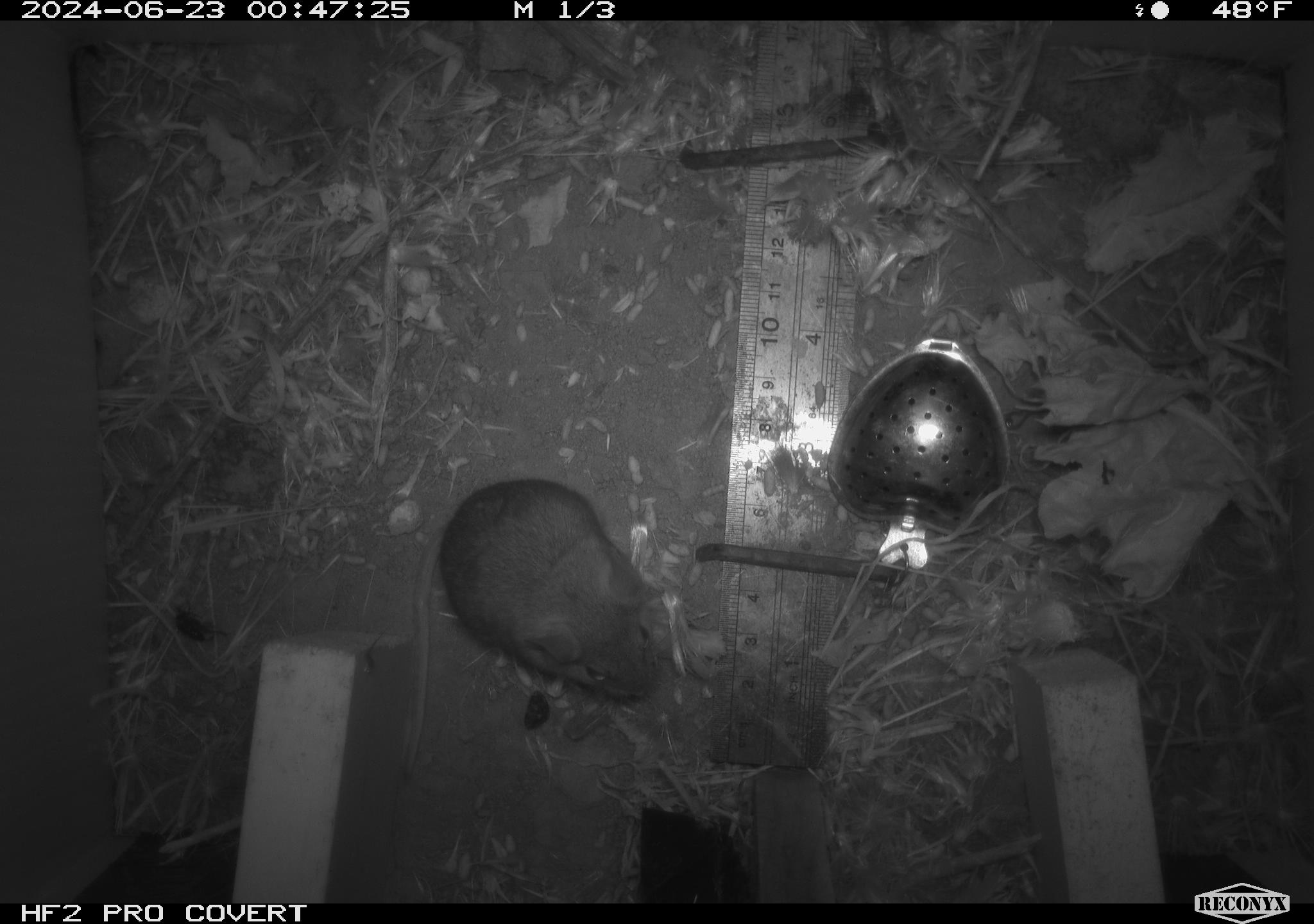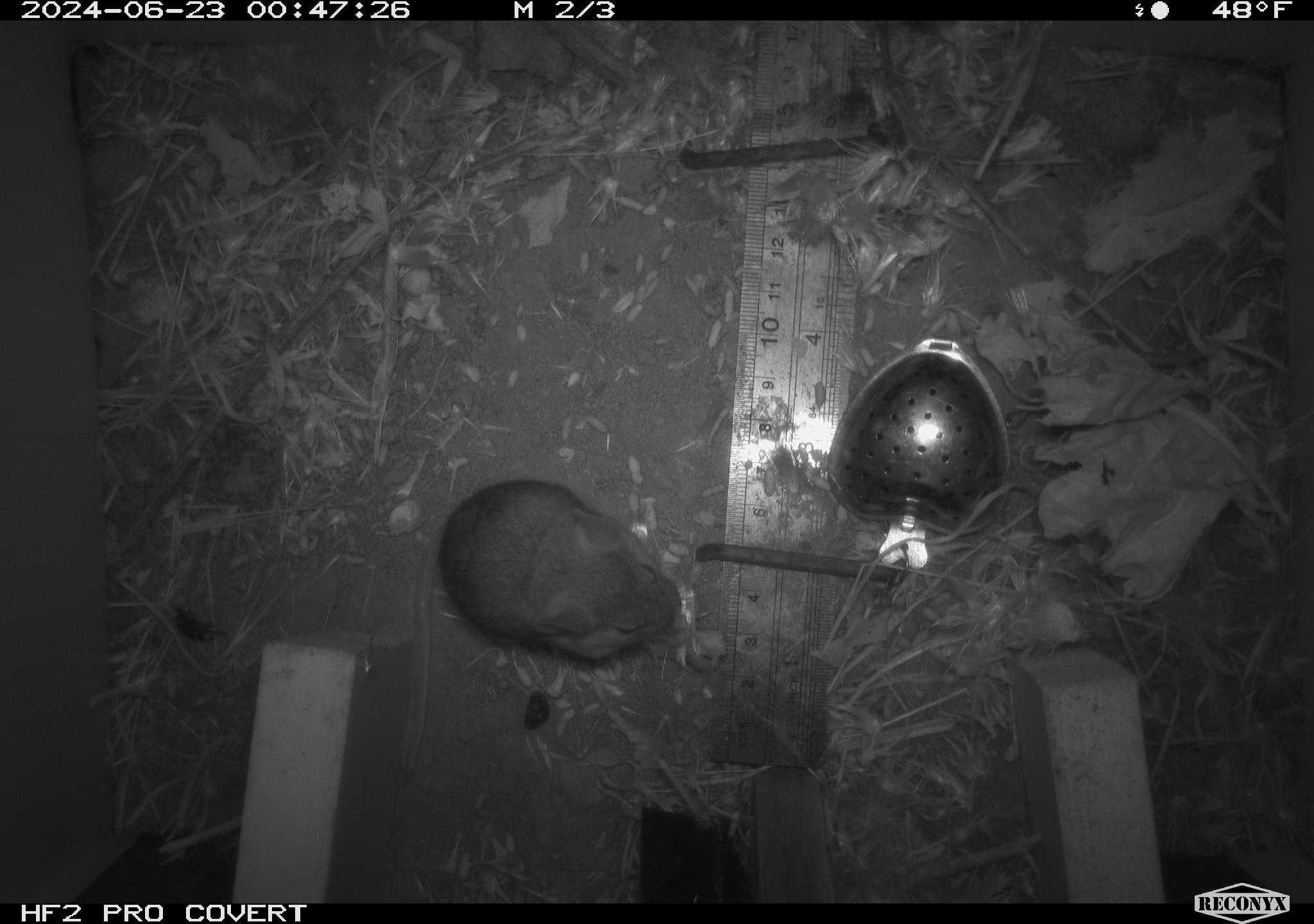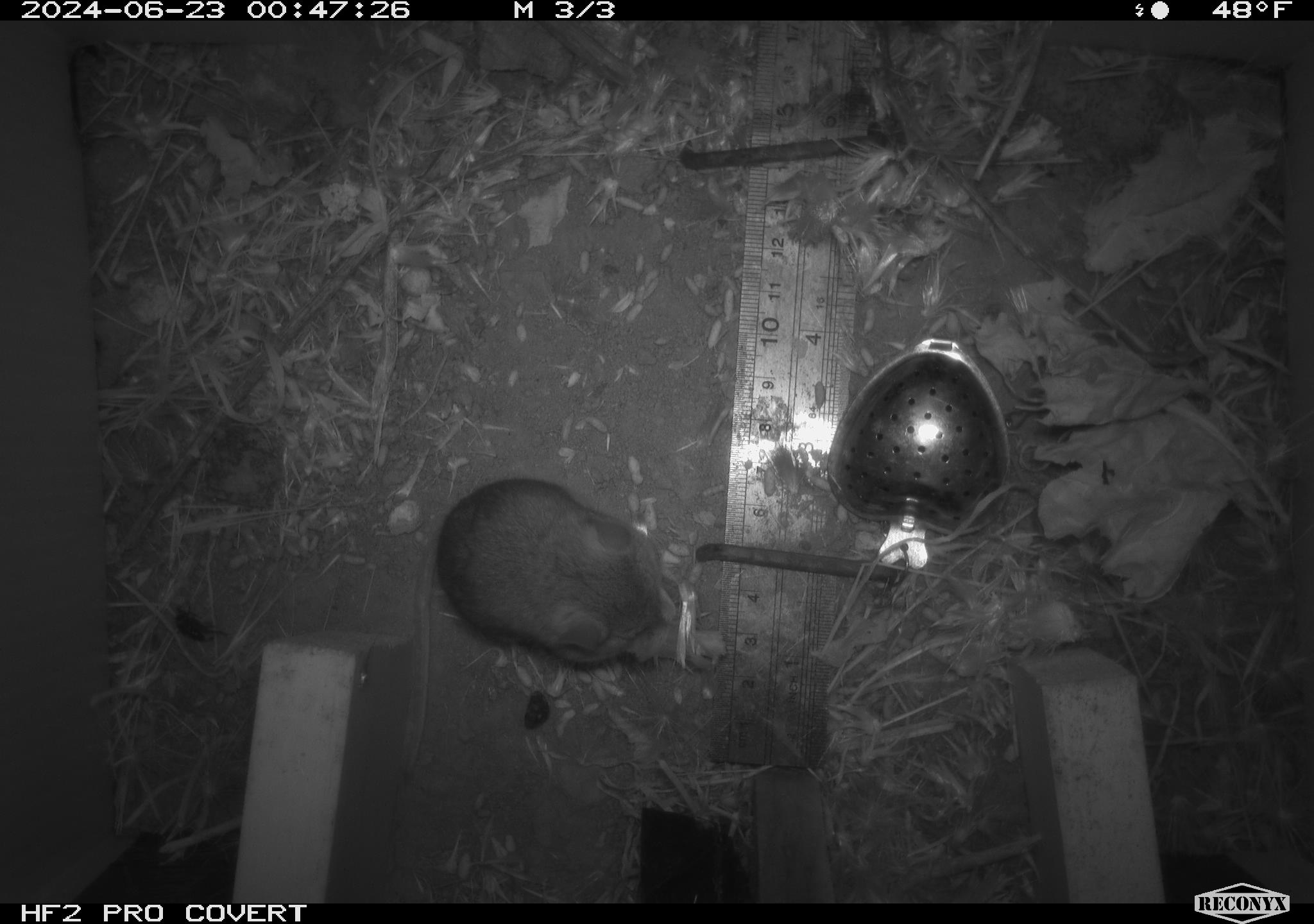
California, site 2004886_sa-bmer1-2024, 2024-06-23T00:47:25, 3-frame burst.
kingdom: Animalia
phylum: Chordata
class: Mammalia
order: Rodentia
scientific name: Rodentia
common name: mouse species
Mouse species (Rodentia).